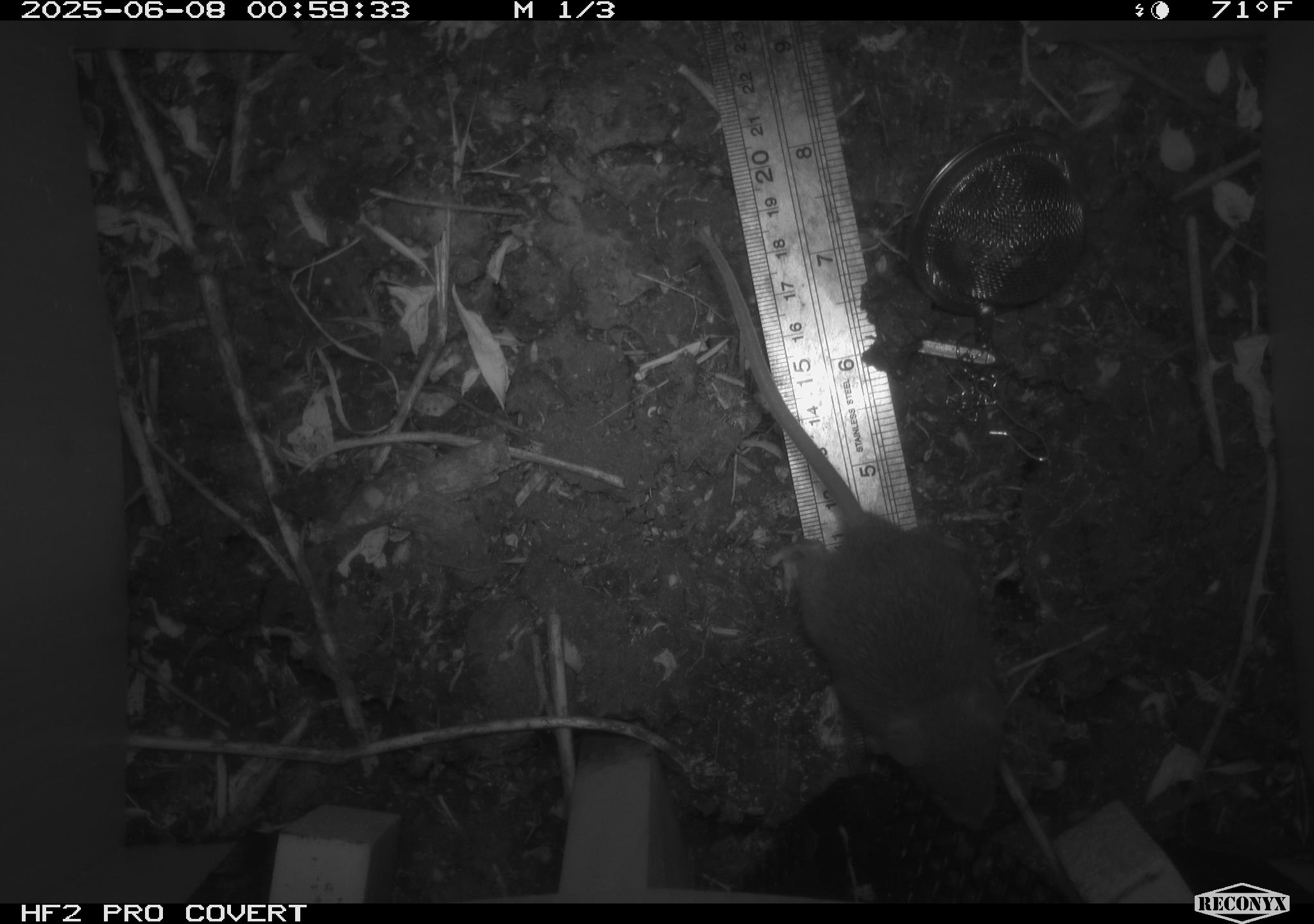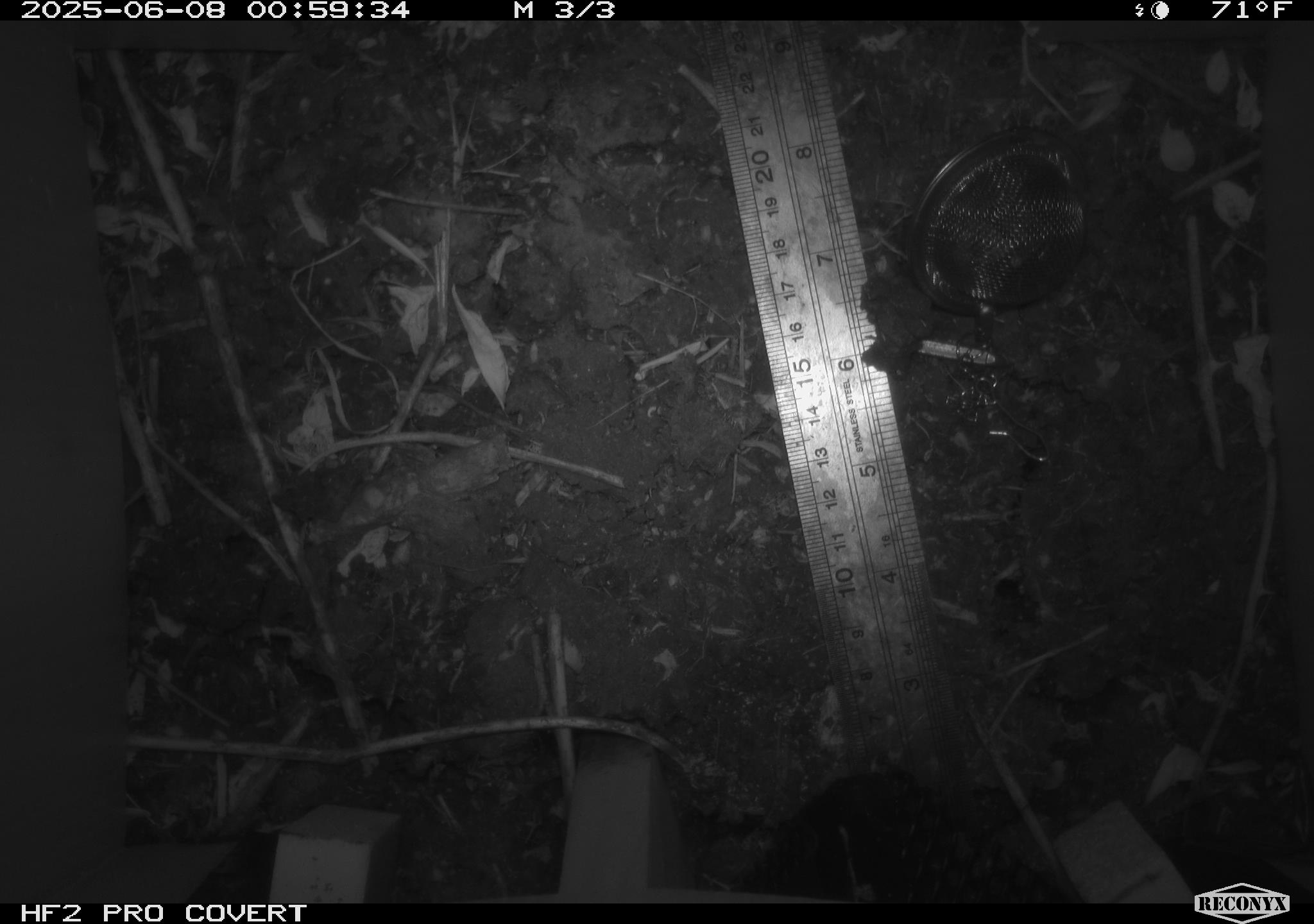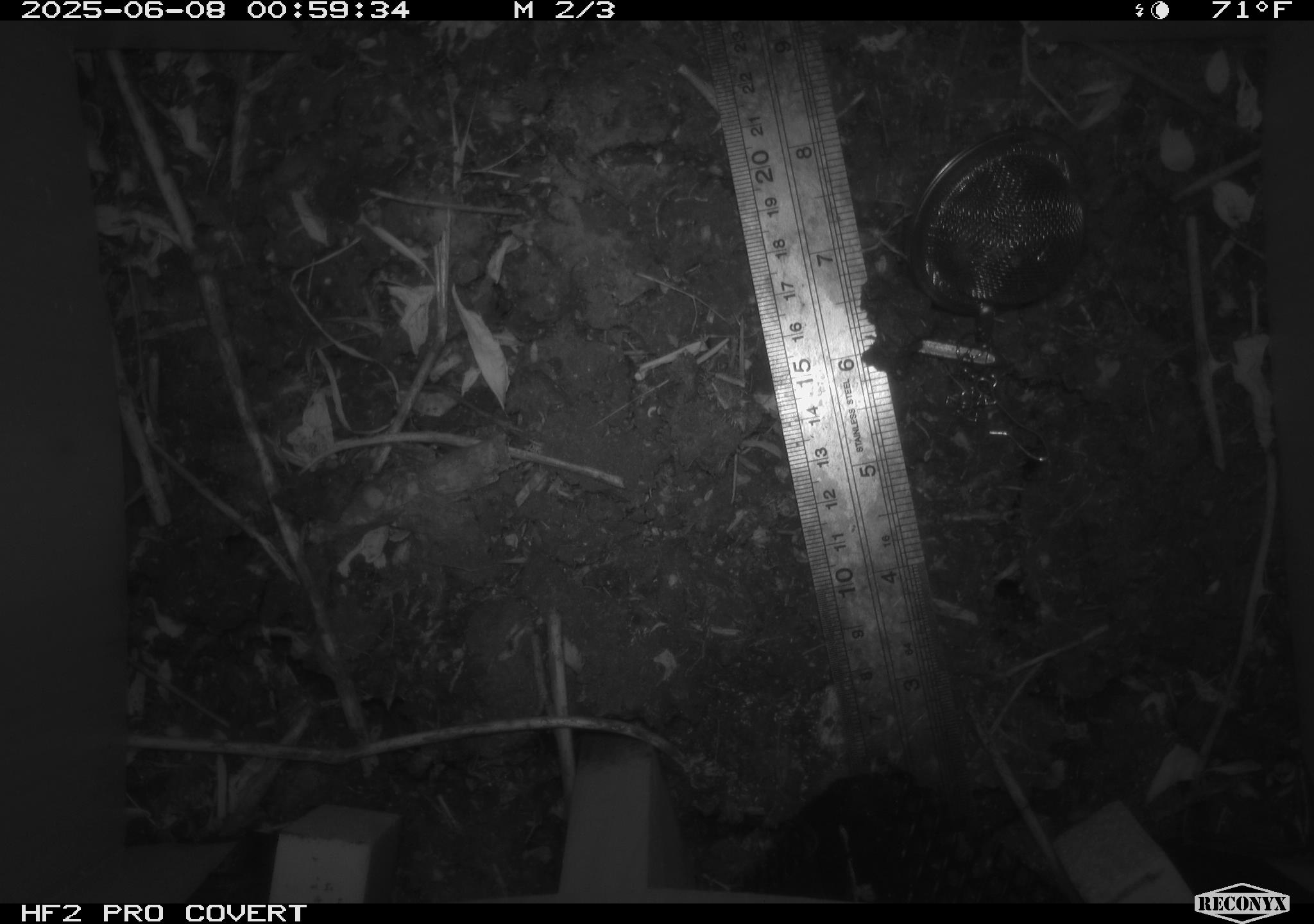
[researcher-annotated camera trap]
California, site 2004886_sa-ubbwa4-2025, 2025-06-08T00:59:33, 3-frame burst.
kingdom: Animalia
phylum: Chordata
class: Mammalia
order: Rodentia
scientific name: Rodentia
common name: rodent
Rodent (Rodentia).